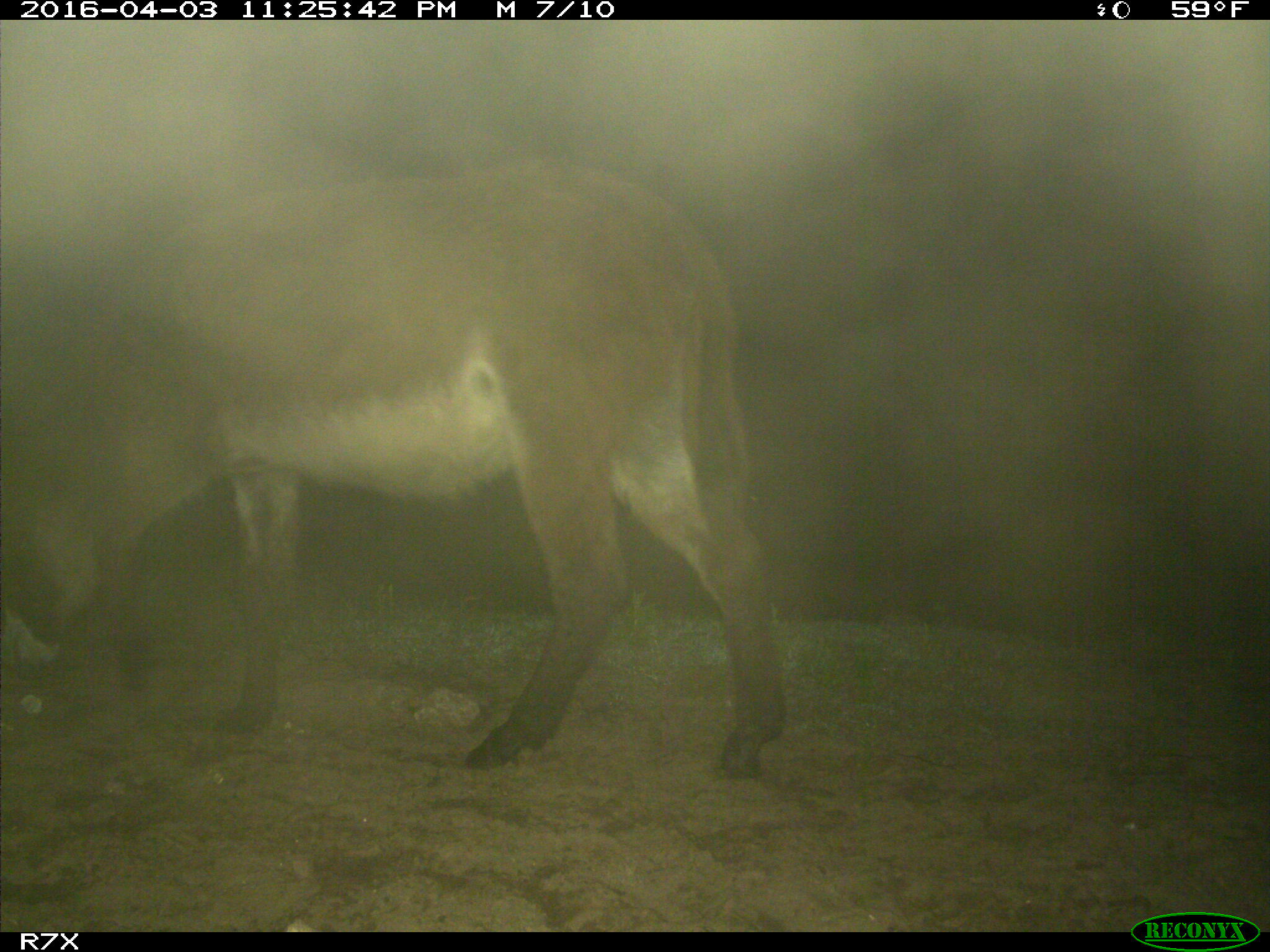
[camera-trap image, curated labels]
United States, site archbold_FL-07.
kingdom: Animalia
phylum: Chordata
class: Mammalia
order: Perissodactyla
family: Equidae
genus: Equus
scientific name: Equus africanus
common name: african wild ass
Equus africanus (african wild ass).